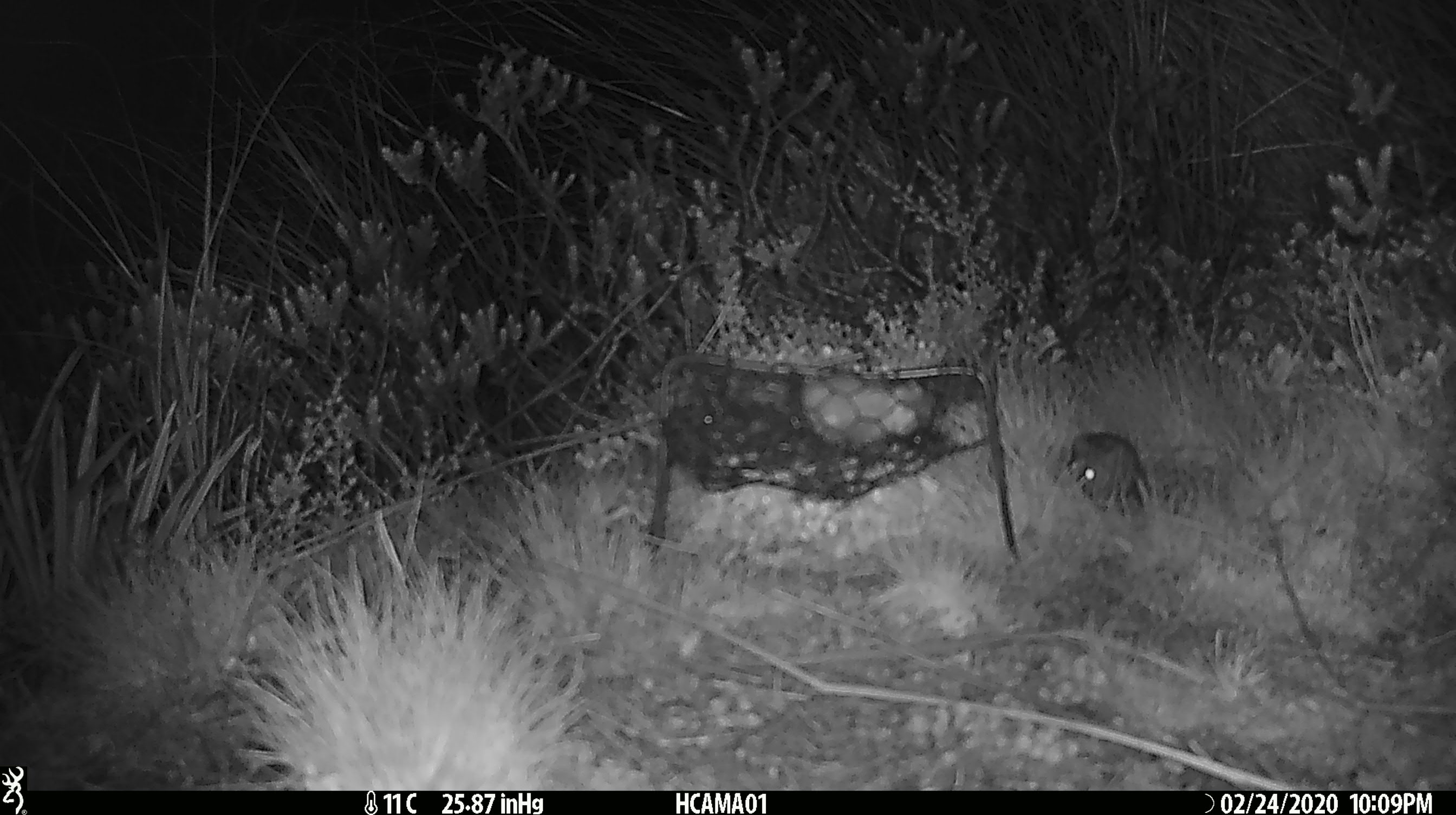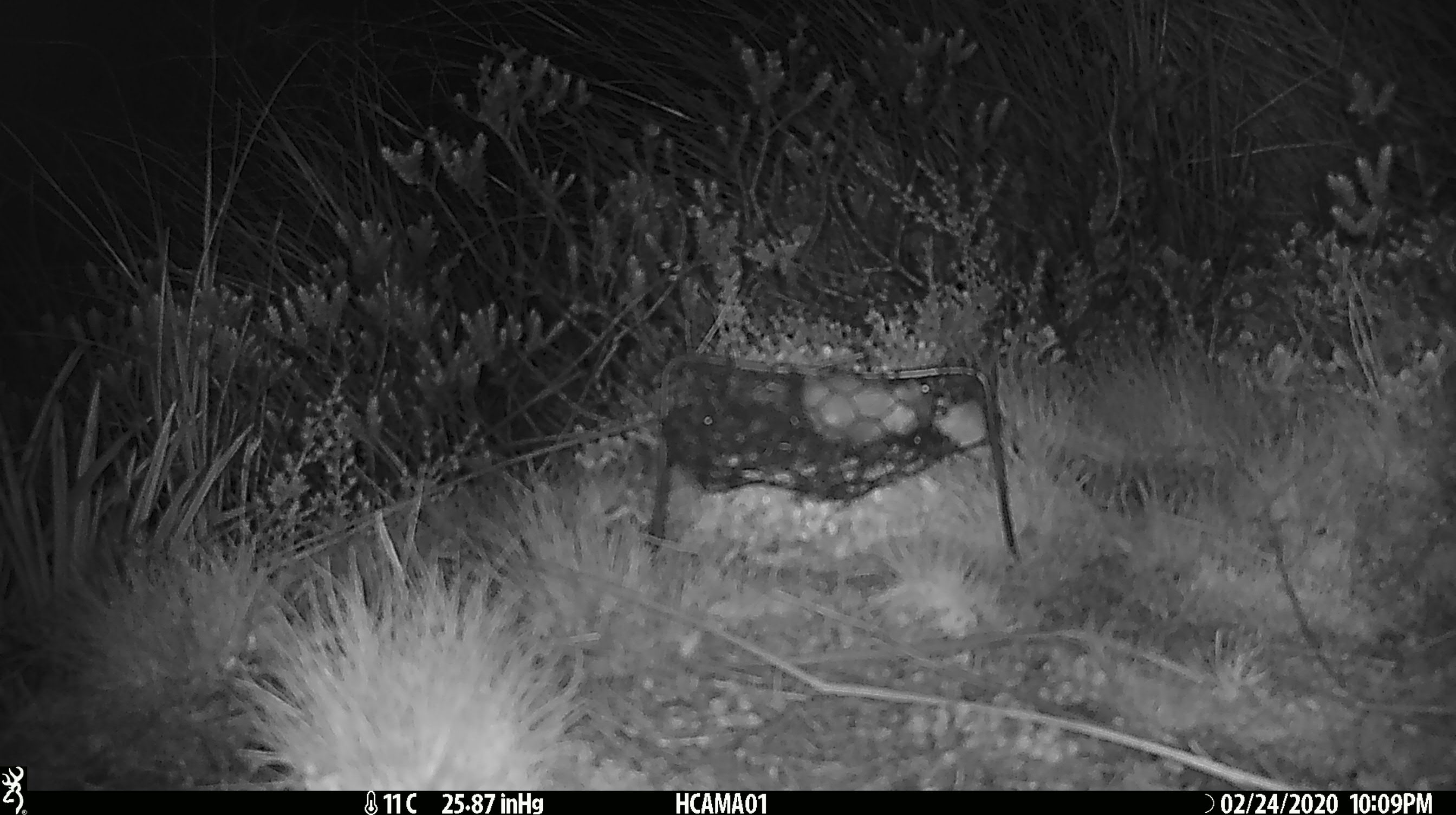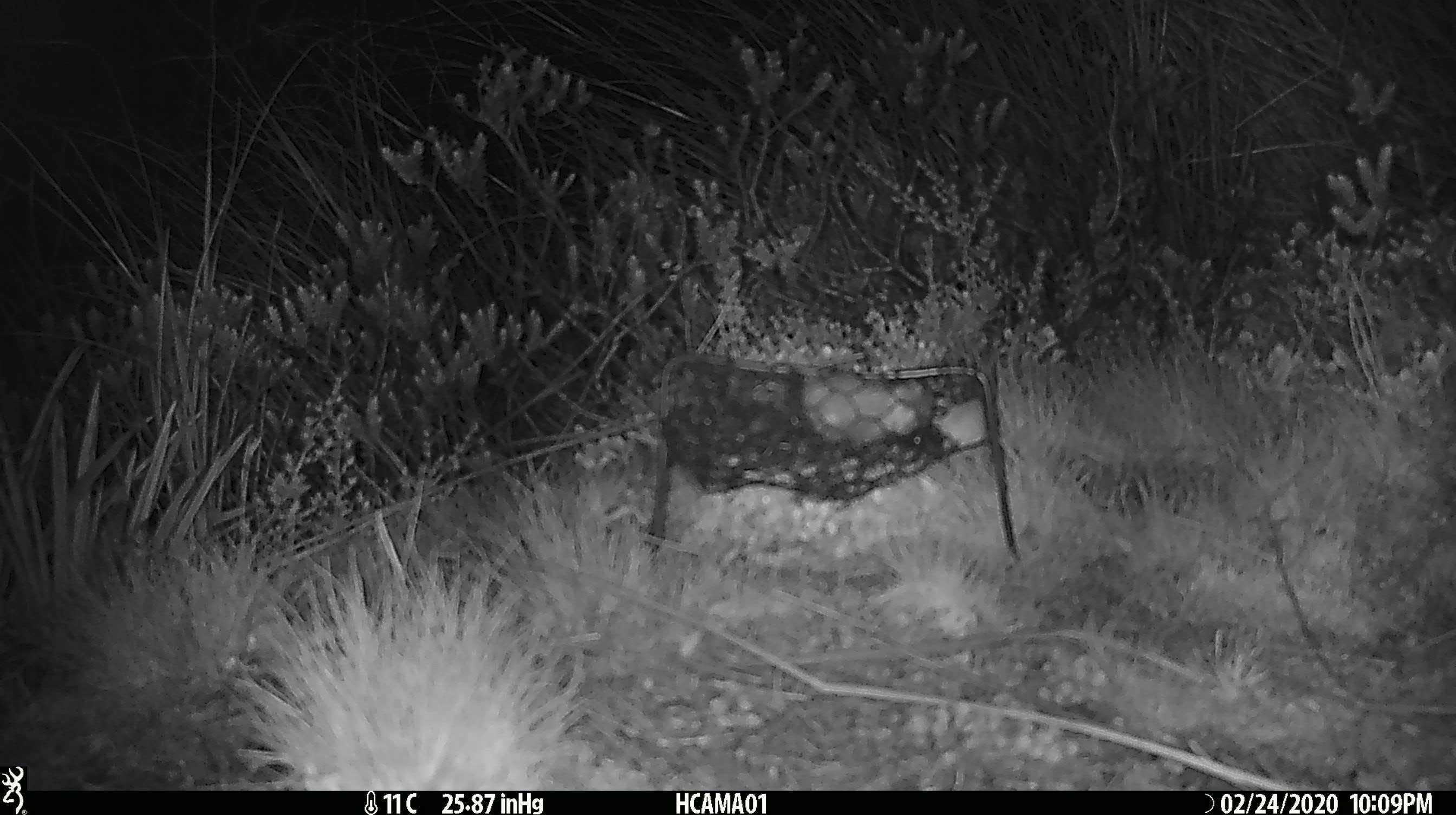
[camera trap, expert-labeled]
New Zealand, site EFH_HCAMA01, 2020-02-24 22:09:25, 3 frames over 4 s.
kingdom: Animalia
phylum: Chordata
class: Mammalia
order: Rodentia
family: Muridae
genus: Mus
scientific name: Mus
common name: mouse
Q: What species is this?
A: Mouse (Mus).